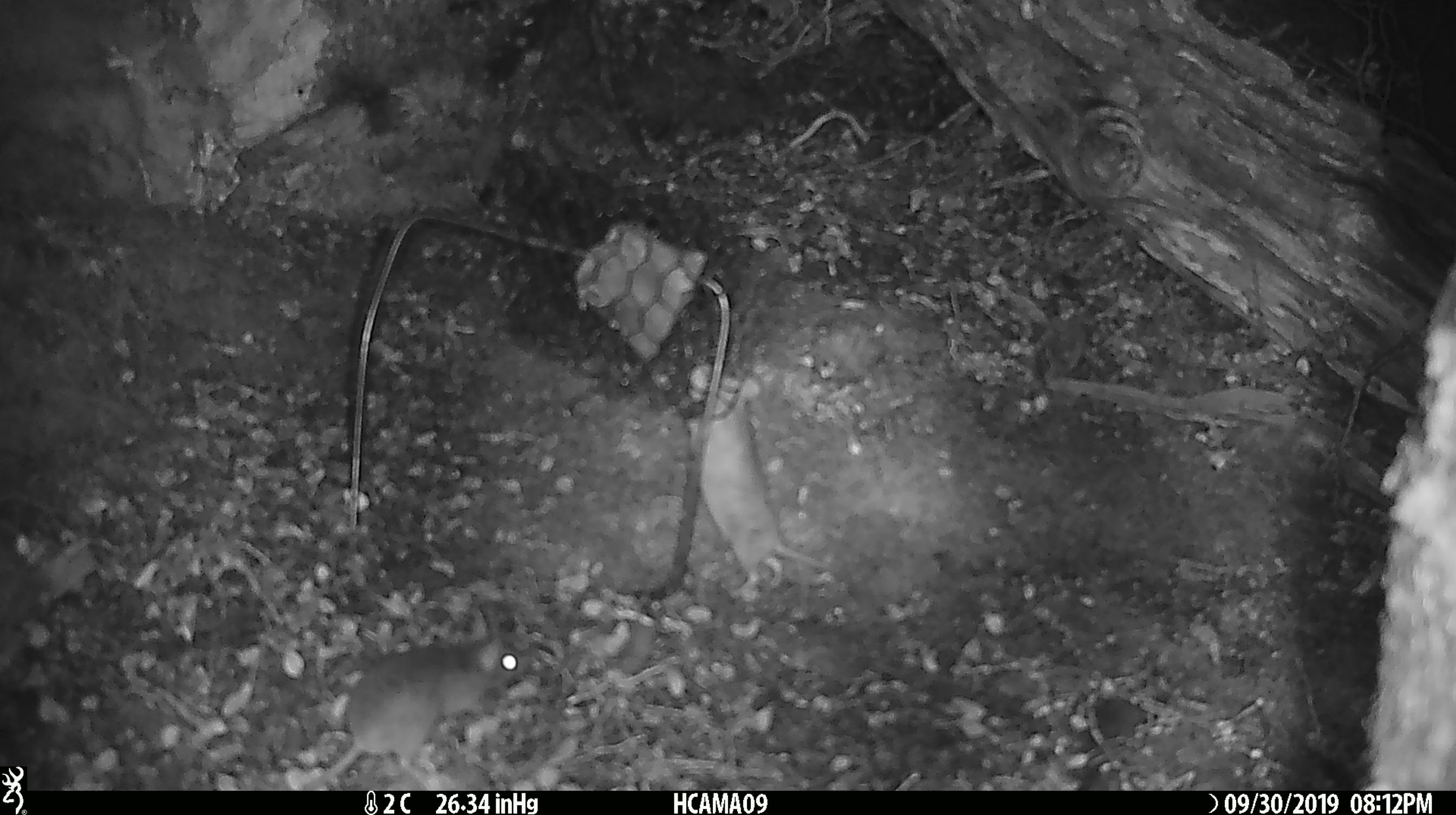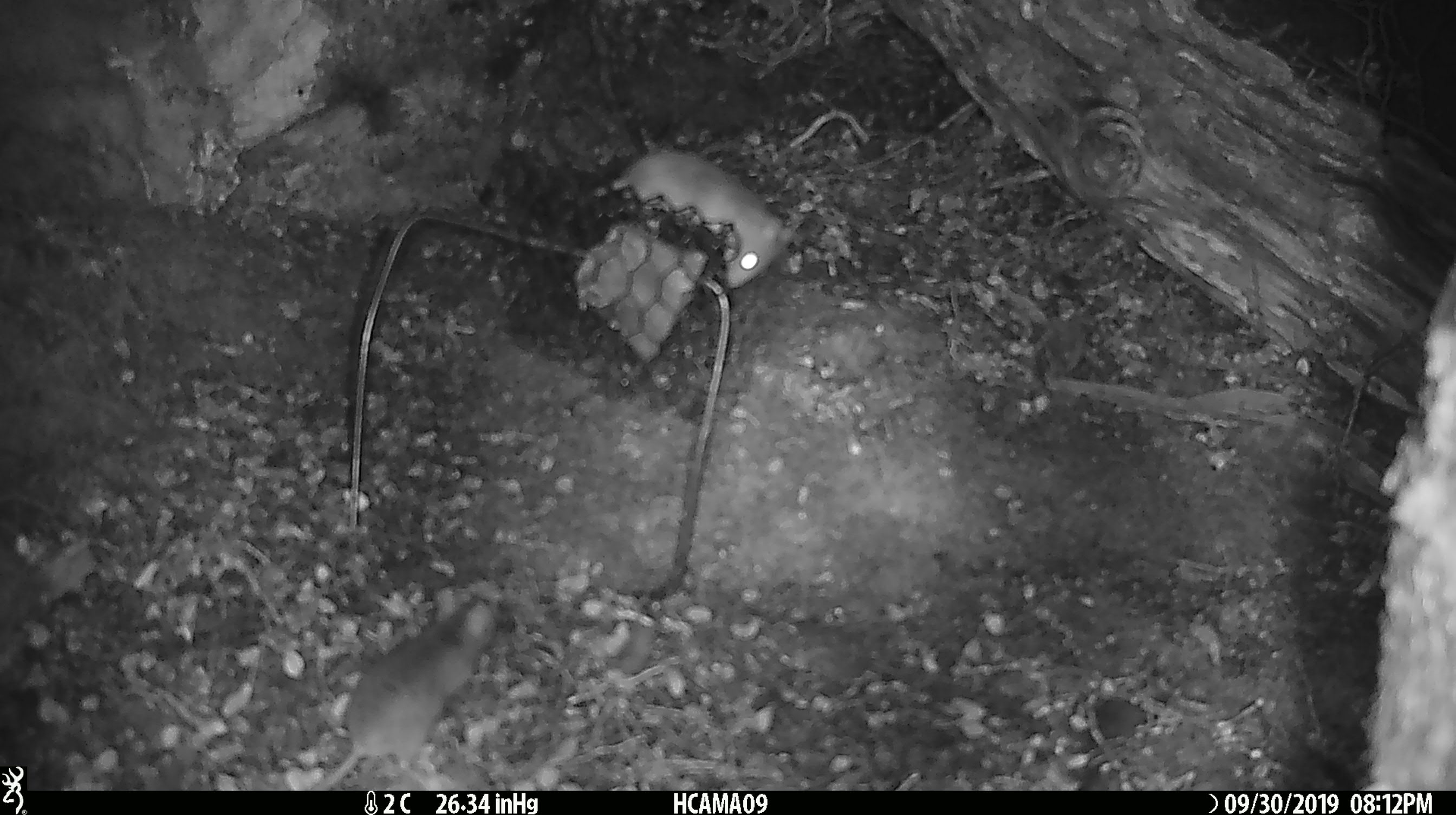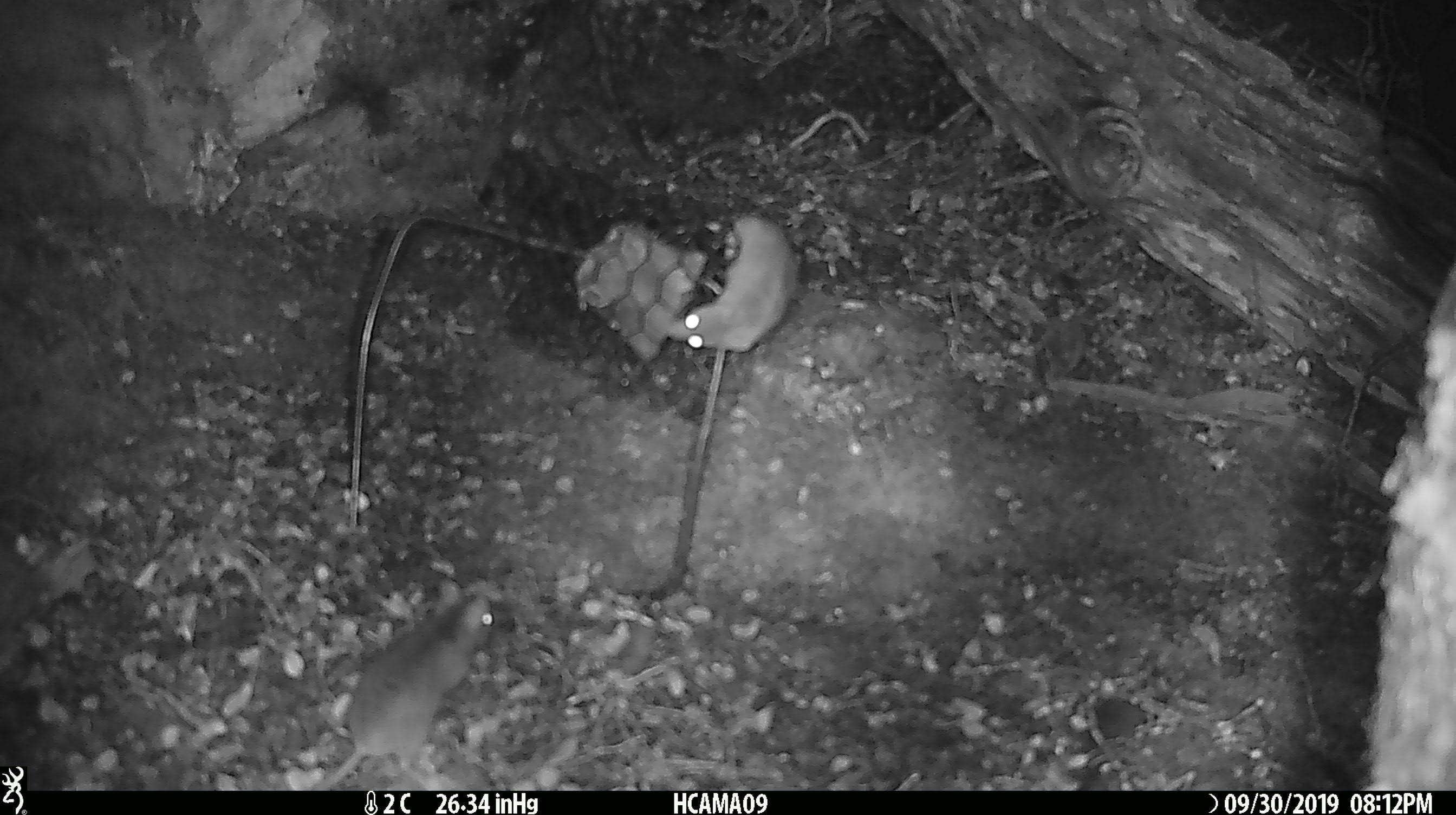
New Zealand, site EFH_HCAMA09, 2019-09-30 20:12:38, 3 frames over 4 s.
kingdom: Animalia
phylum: Chordata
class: Mammalia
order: Rodentia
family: Muridae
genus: Mus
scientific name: Mus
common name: mouse